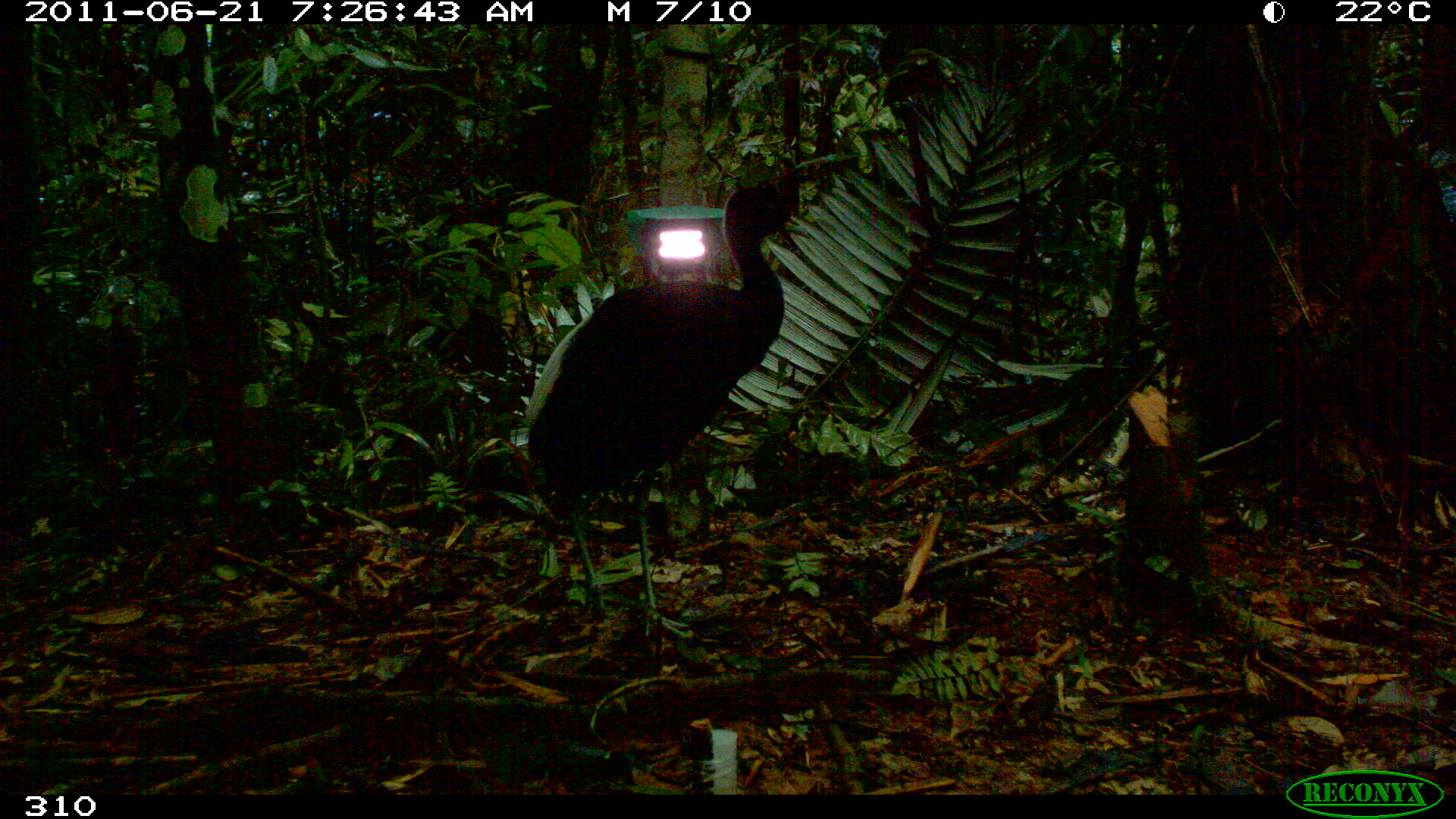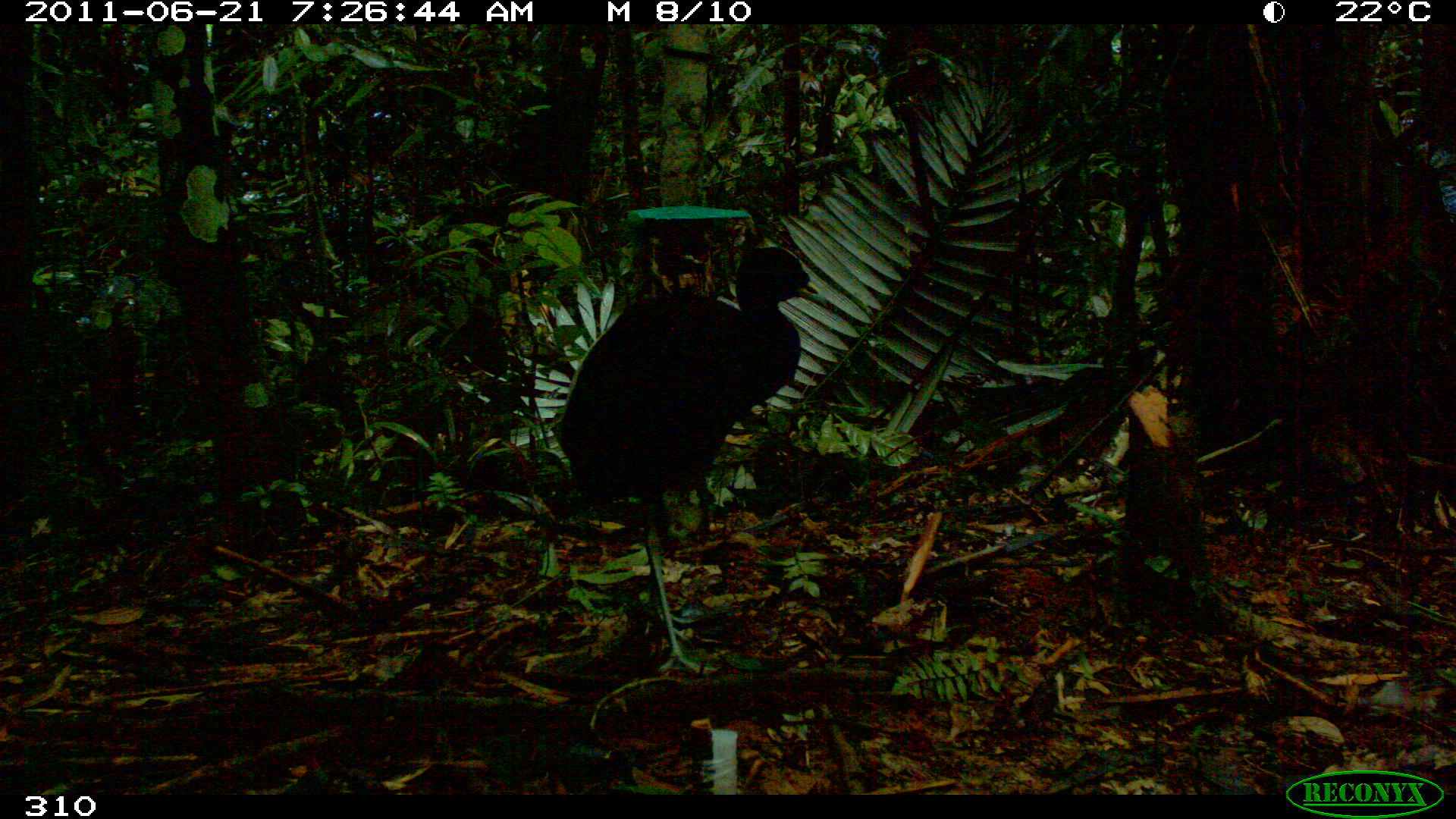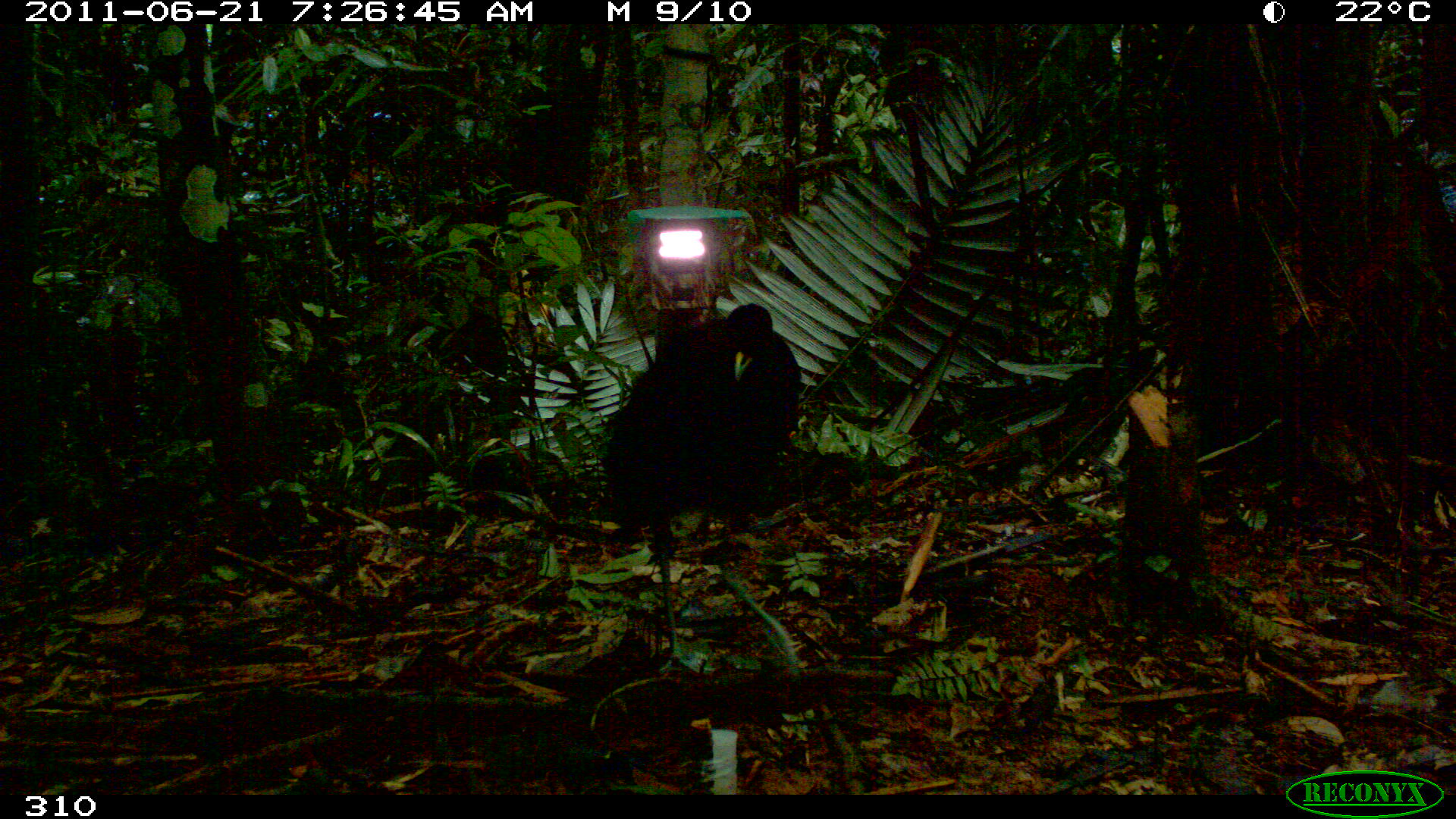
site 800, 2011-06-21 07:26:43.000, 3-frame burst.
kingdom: Animalia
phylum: Chordata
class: Aves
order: Gruiformes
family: Psophiidae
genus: Psophia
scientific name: Psophia leucoptera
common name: pale-winged trumpeter